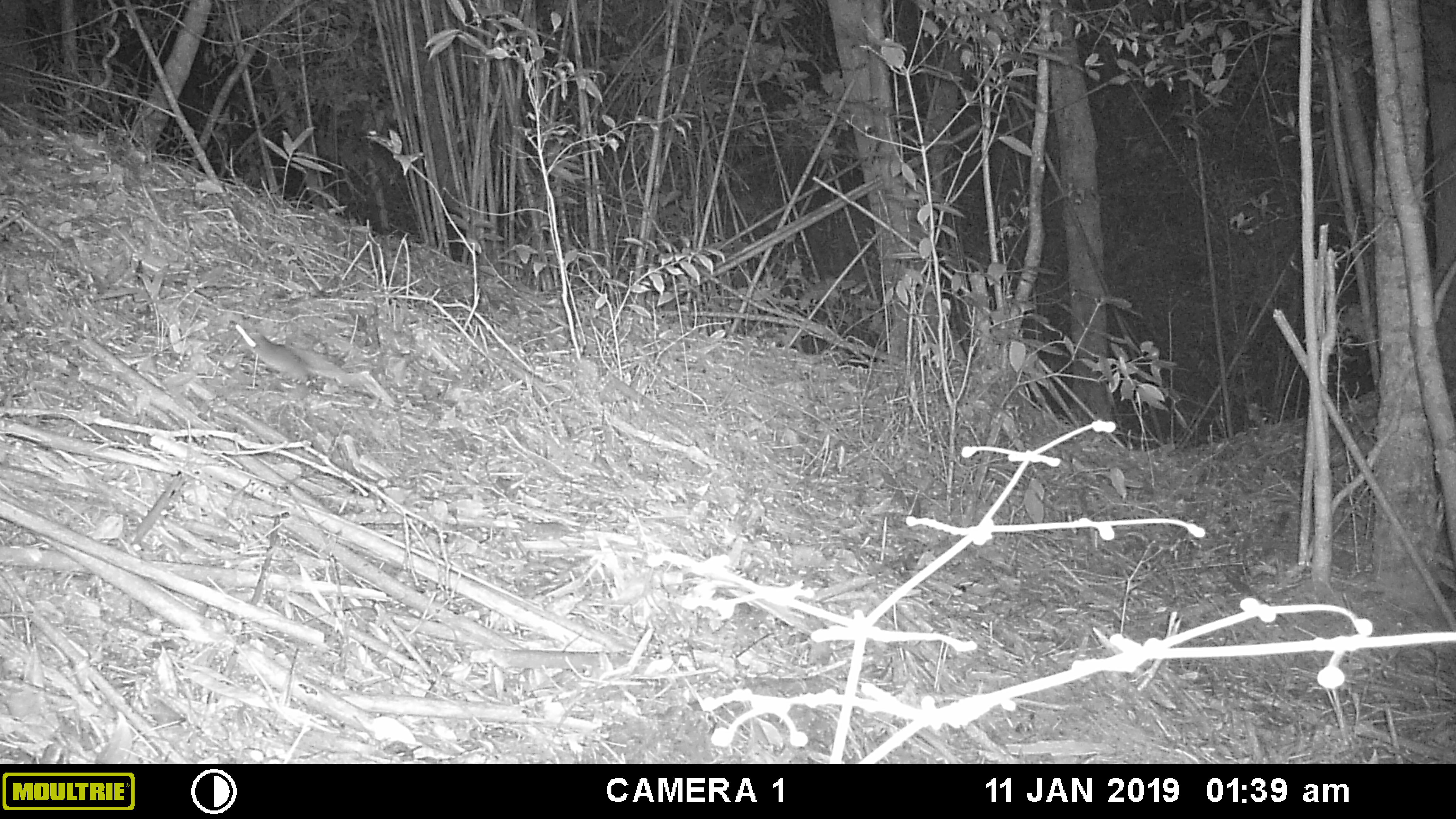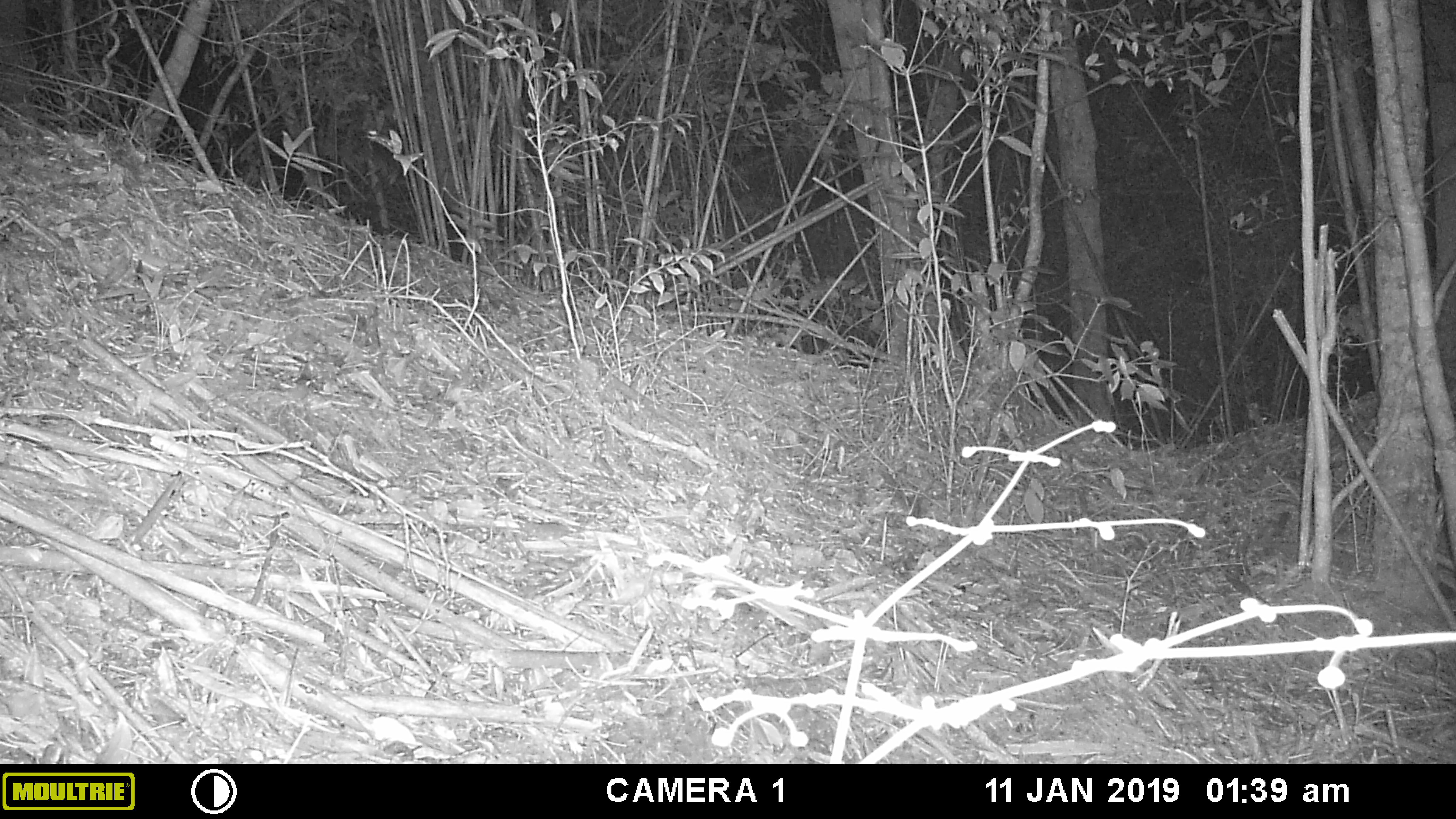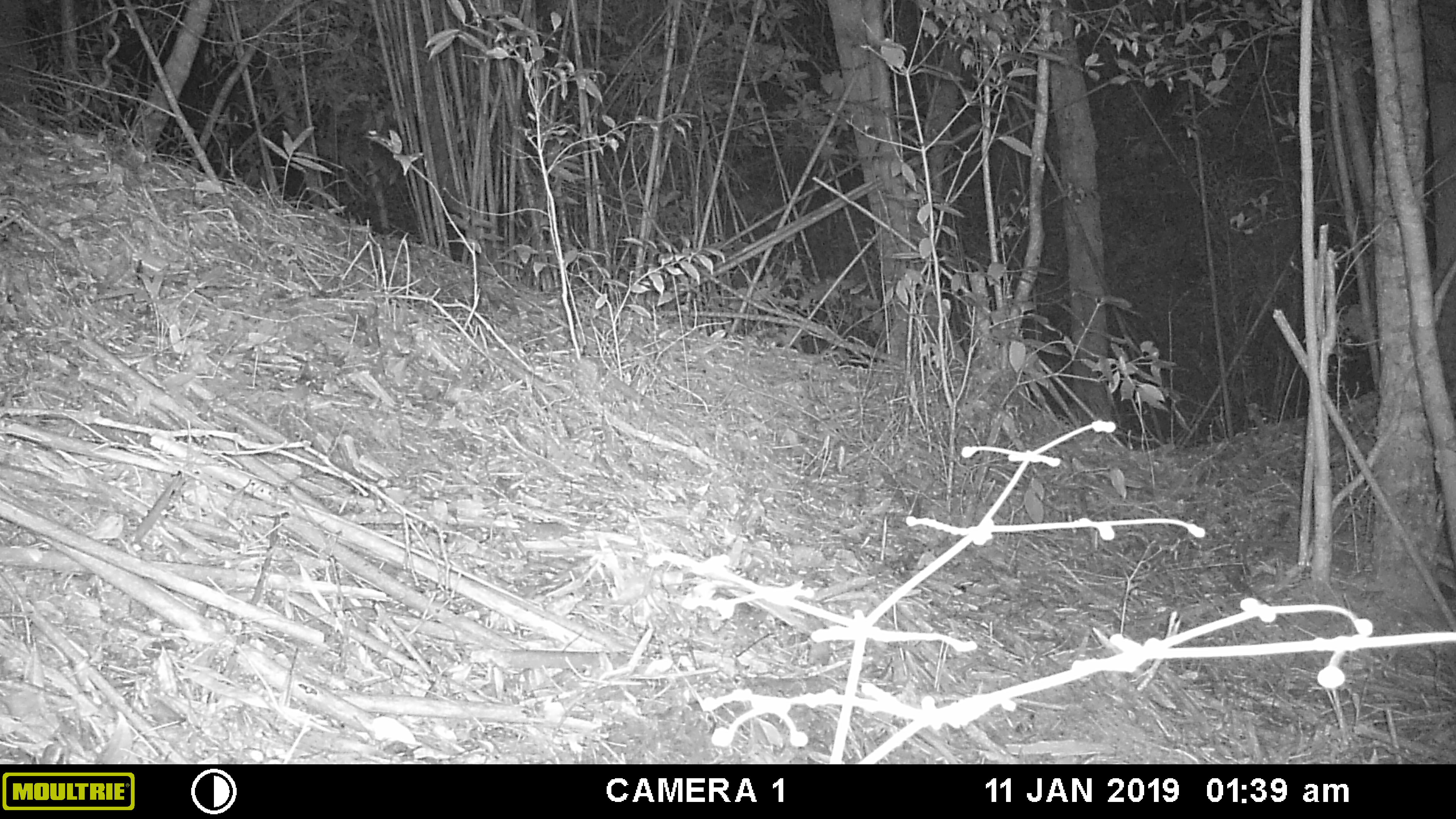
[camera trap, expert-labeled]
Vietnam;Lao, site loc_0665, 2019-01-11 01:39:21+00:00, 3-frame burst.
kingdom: Animalia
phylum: Chordata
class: Mammalia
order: Rodentia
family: Muridae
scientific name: Muridae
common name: old-world mice and rats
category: unidentified murid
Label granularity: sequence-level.